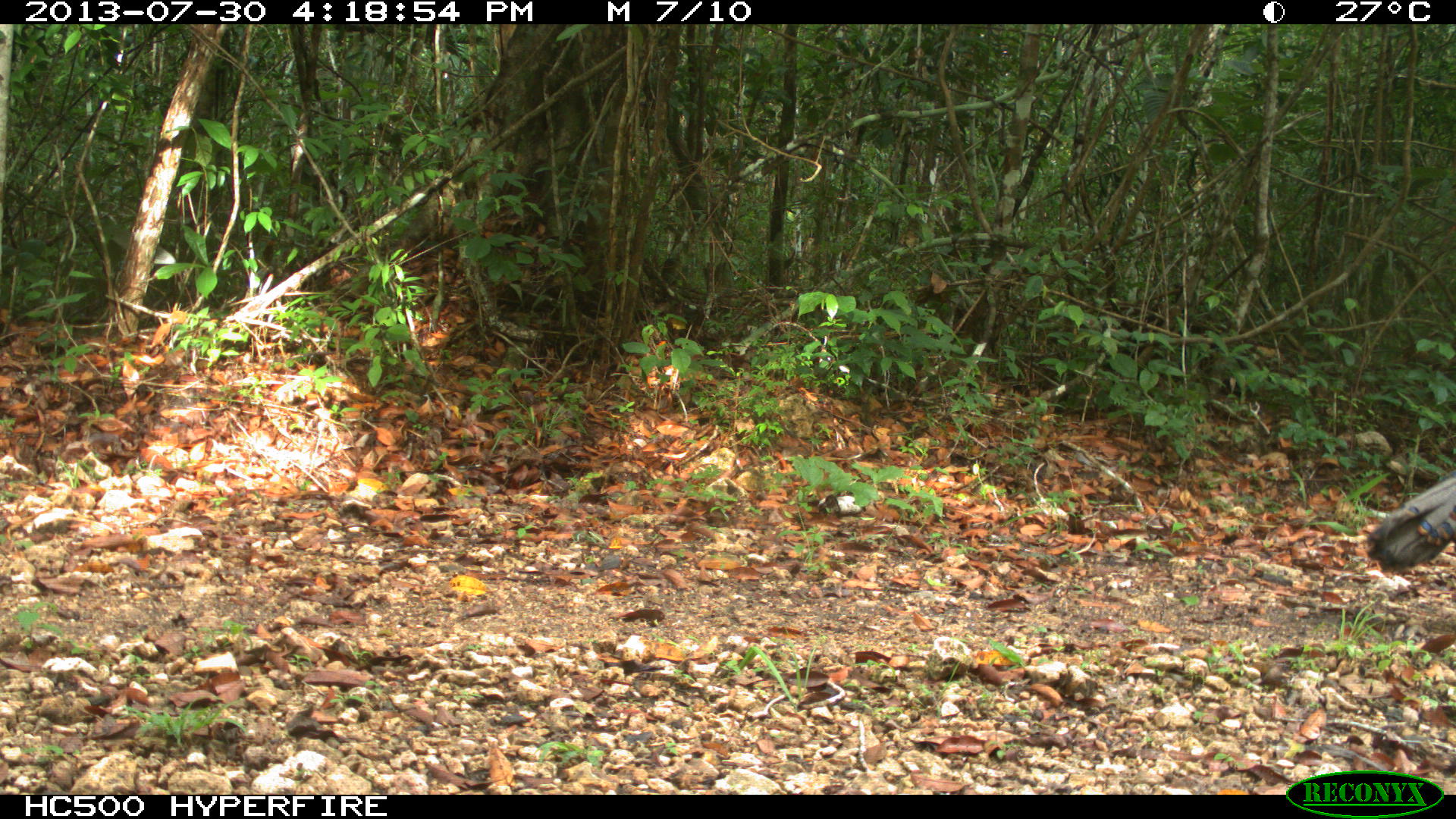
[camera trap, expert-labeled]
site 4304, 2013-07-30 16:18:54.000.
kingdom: Animalia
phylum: Chordata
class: Aves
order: Galliformes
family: Phasianidae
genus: Meleagris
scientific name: Meleagris ocellata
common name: ocellated turkey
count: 1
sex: female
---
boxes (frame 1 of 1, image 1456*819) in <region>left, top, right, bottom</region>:
meleagris ocellata: <region>1367, 471, 1453, 572</region>